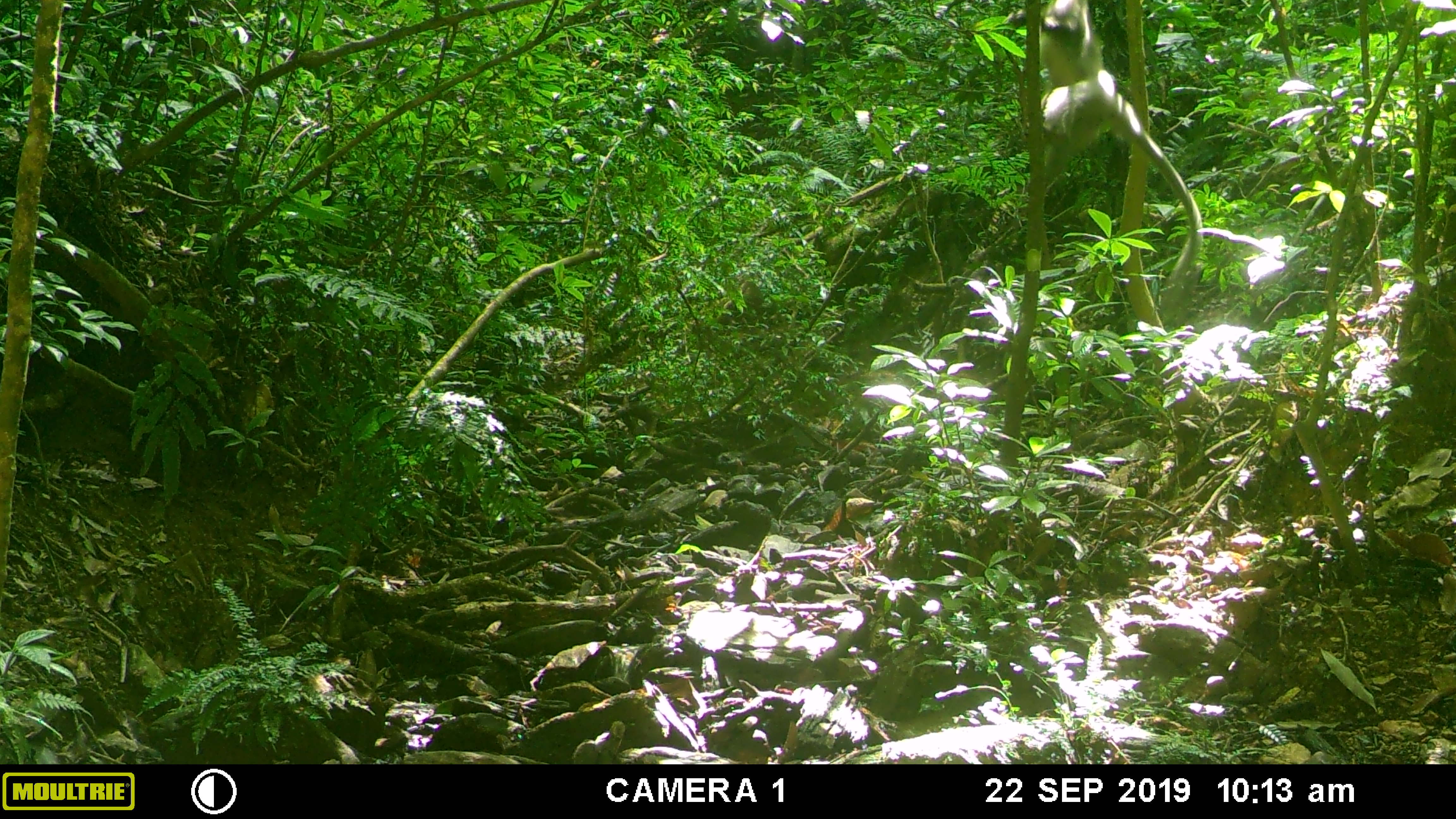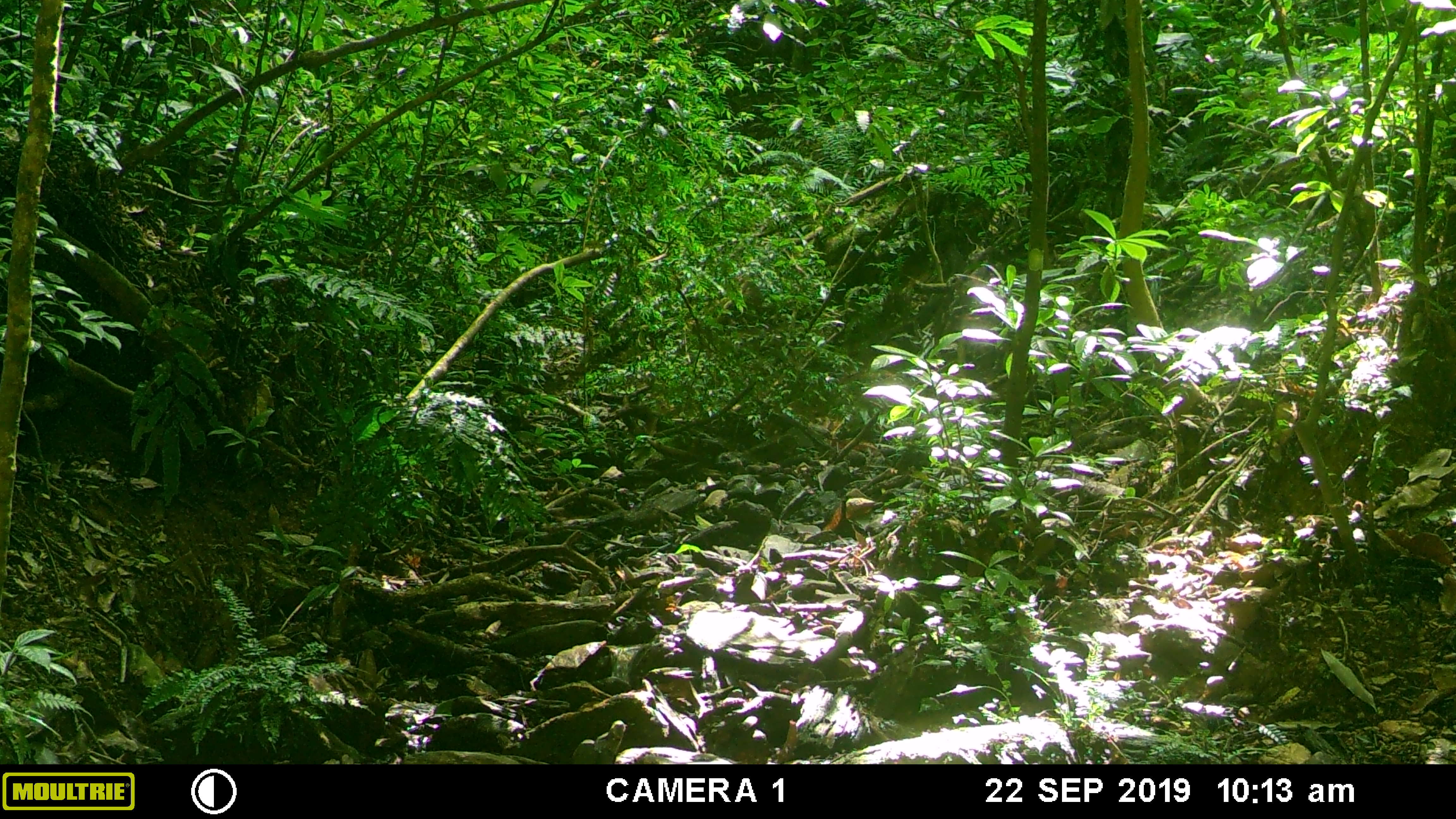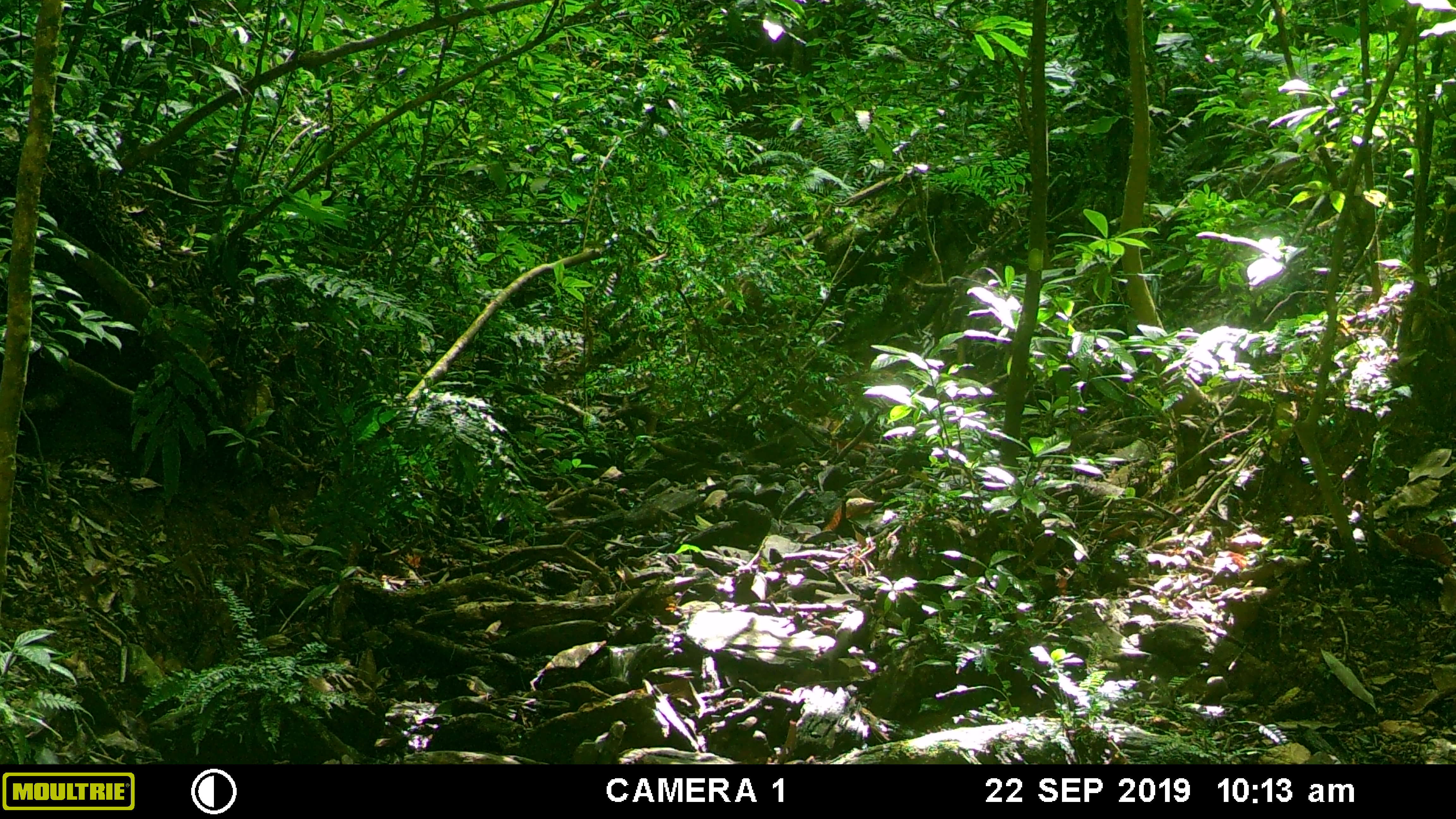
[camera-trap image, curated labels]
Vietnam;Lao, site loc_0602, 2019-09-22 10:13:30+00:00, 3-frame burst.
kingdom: Animalia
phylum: Chordata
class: Mammalia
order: Primates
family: Cercopithecidae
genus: Trachypithecus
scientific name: Trachypithecus phayrei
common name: phayre's langur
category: phayres langur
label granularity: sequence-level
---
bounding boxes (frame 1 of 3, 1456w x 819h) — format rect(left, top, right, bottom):
phayres langur: rect(1007, 0, 1204, 324)